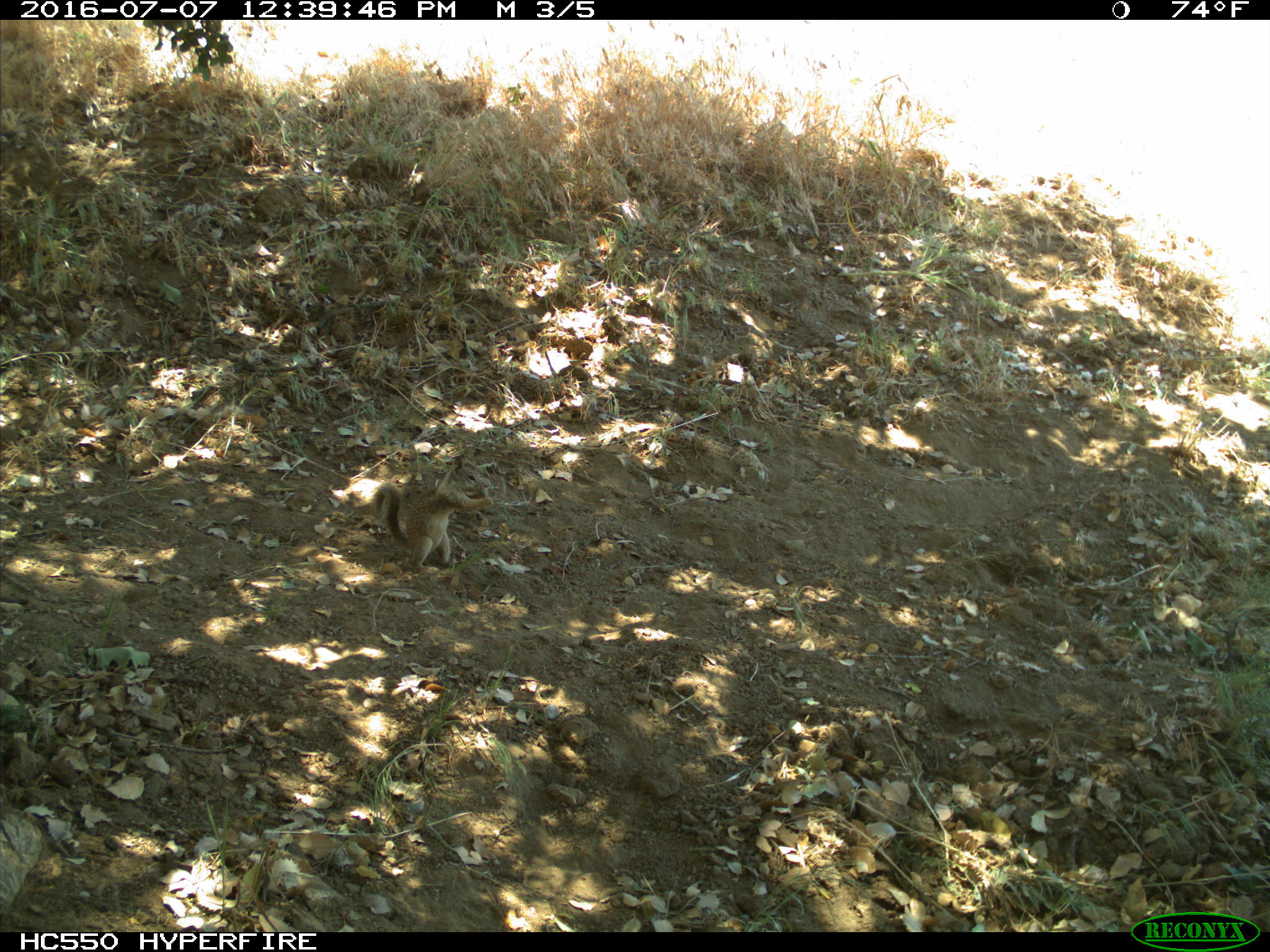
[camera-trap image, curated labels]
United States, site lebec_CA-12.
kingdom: Animalia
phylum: Chordata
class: Mammalia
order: Rodentia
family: Sciuridae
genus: Otospermophilus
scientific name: Otospermophilus beecheyi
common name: california ground squirrel